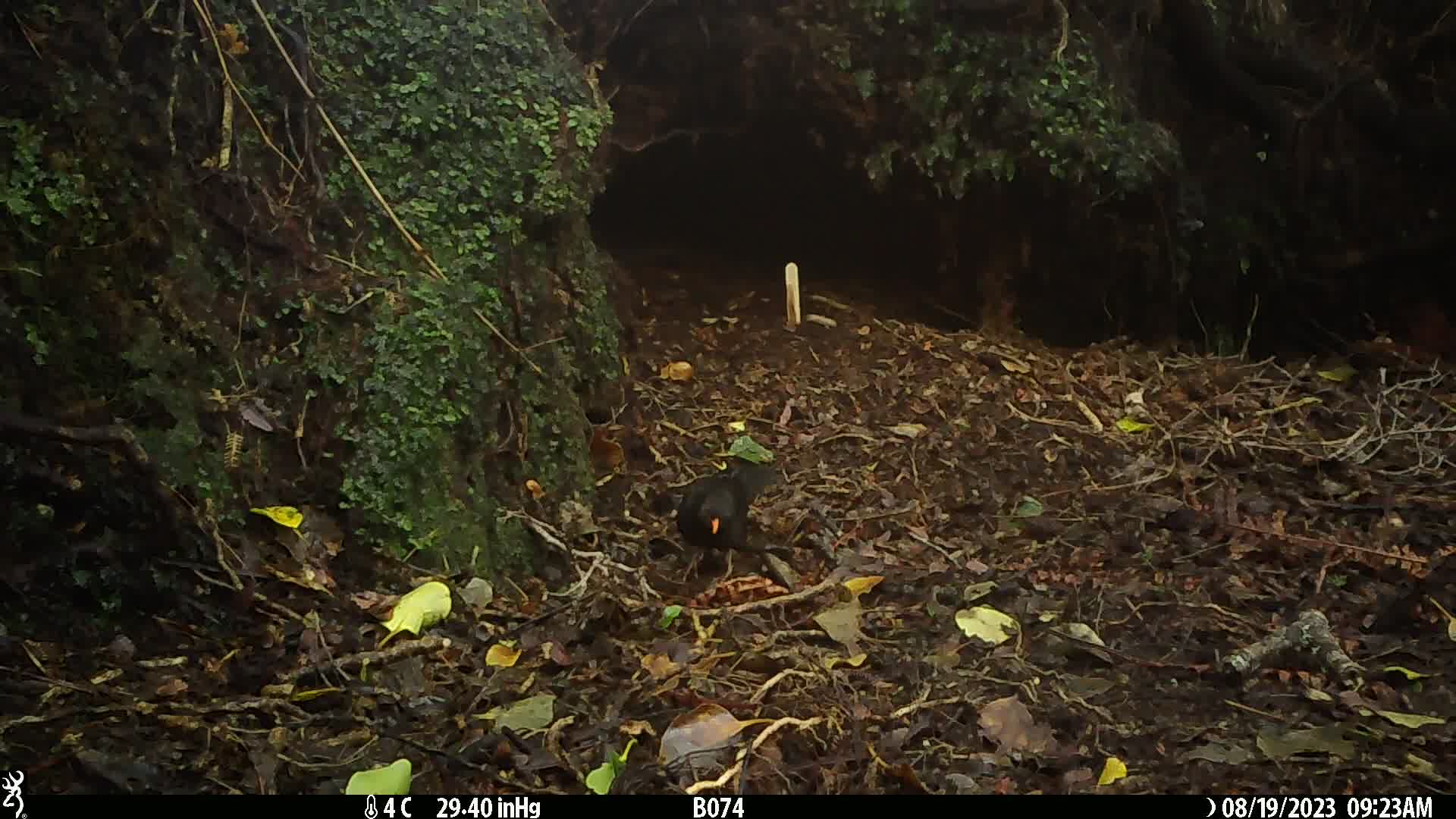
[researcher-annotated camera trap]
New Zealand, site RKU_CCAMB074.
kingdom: Animalia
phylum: Chordata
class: Aves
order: Passeriformes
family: Turdidae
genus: Turdus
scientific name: Turdus merula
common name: eurasian blackbird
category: blackbird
Blackbird (eurasian blackbird) (Turdus merula).